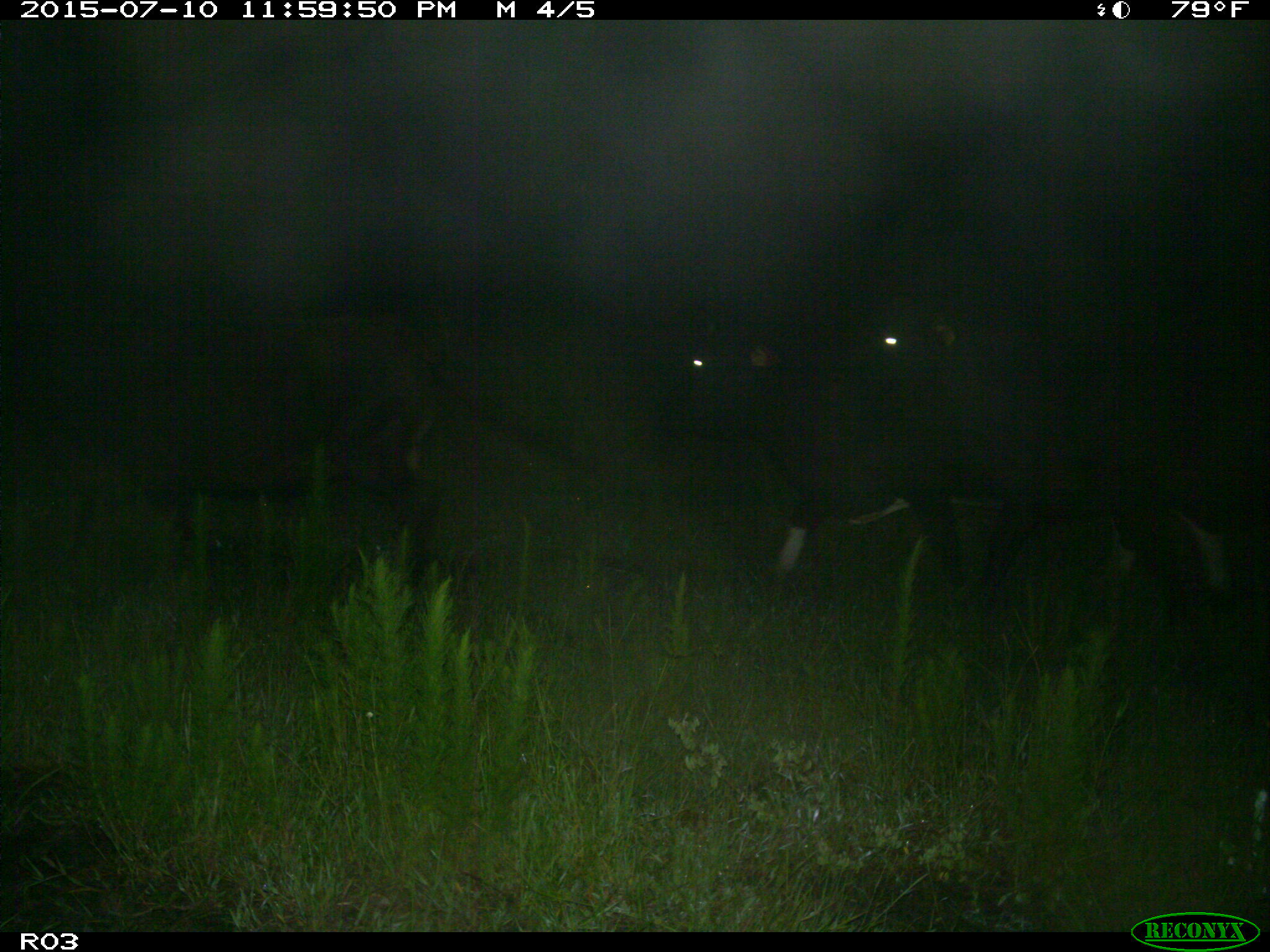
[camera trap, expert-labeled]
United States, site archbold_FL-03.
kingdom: Animalia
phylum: Chordata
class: Mammalia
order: Artiodactyla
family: Bovidae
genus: Bos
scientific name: Bos taurus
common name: domestic cow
Bos taurus (domestic cow).